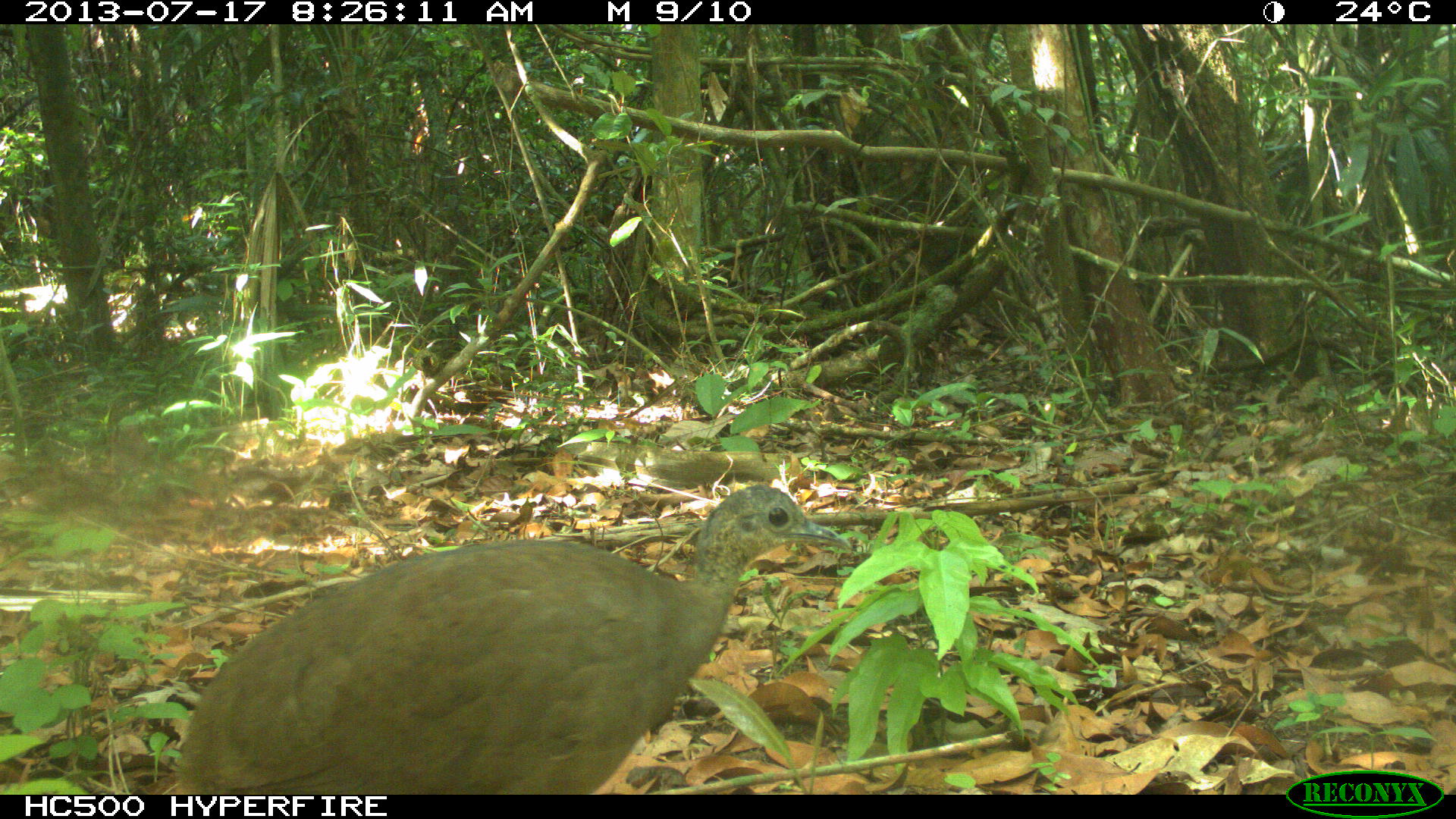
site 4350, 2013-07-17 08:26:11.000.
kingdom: Animalia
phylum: Chordata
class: Aves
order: Tinamiformes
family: Tinamidae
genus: Tinamus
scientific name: Tinamus major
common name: great tinamou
Tinamus major (great tinamou), count 1.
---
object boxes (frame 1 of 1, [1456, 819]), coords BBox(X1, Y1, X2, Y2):
tinamus major: BBox(172, 480, 854, 794)